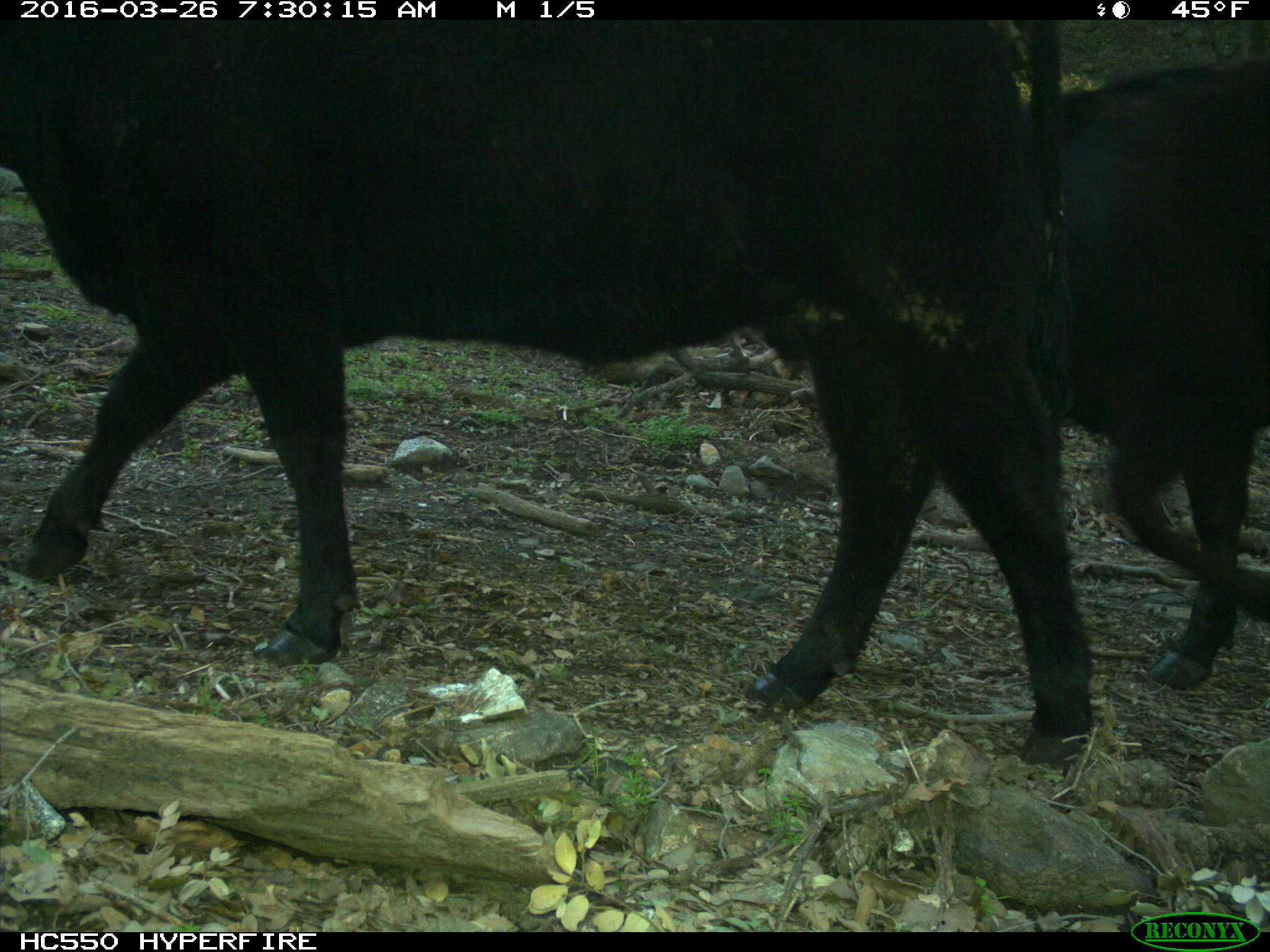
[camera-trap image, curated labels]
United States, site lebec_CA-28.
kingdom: Animalia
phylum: Chordata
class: Mammalia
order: Artiodactyla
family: Bovidae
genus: Bos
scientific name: Bos taurus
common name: domestic cow